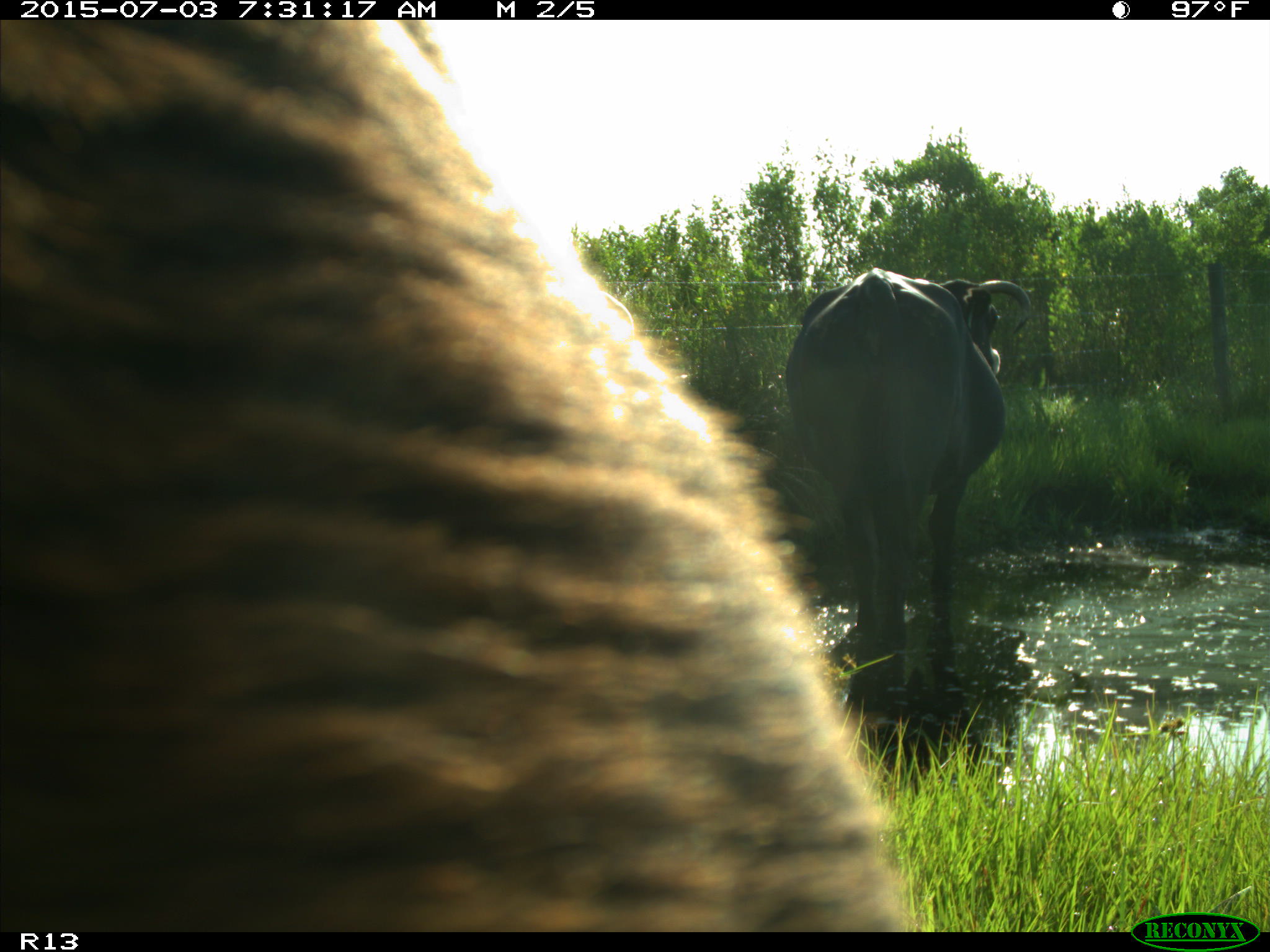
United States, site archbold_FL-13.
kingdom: Animalia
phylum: Chordata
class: Mammalia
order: Artiodactyla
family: Bovidae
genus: Bos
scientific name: Bos taurus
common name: domestic cow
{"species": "Bos taurus (domestic cow)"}